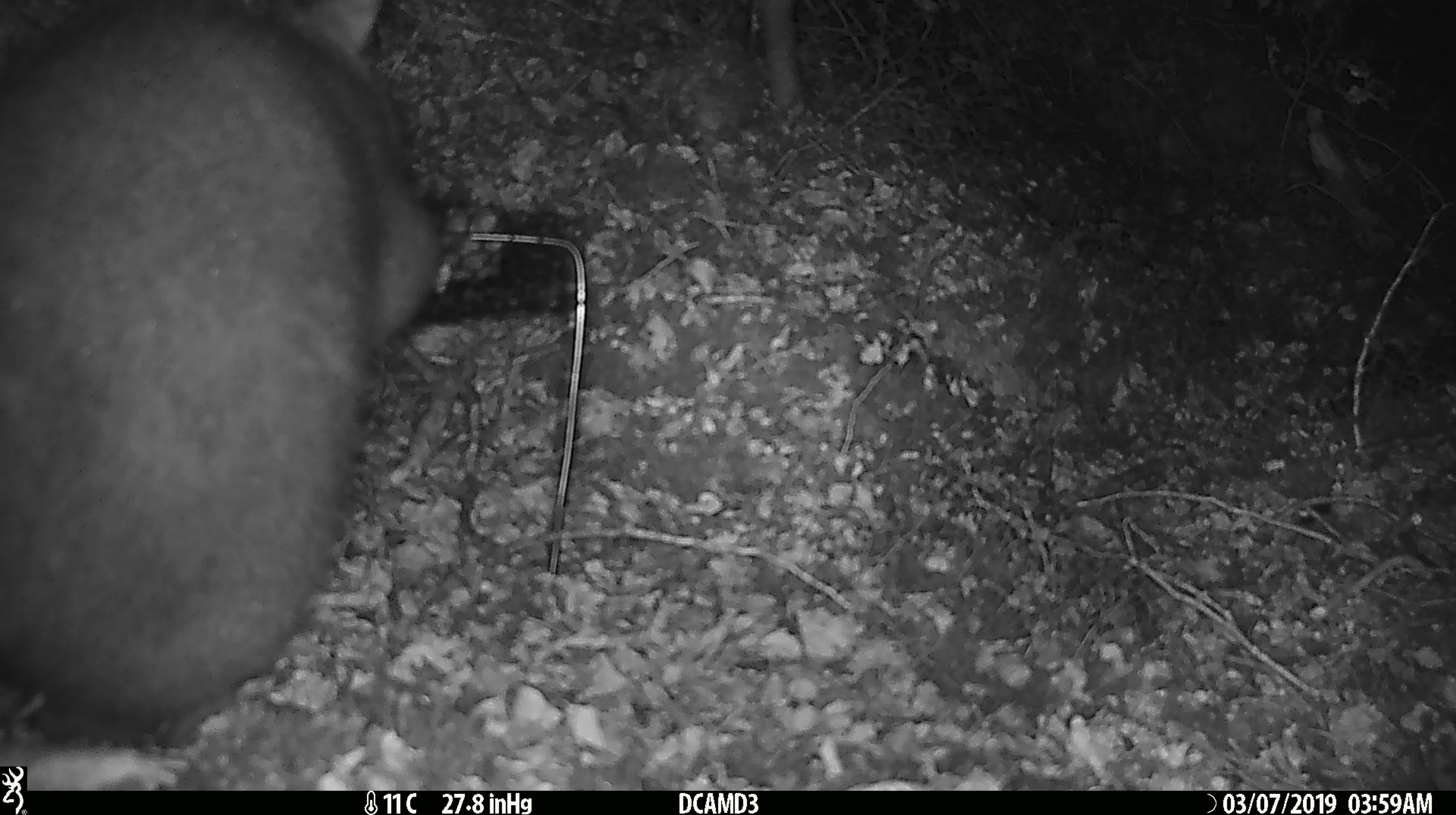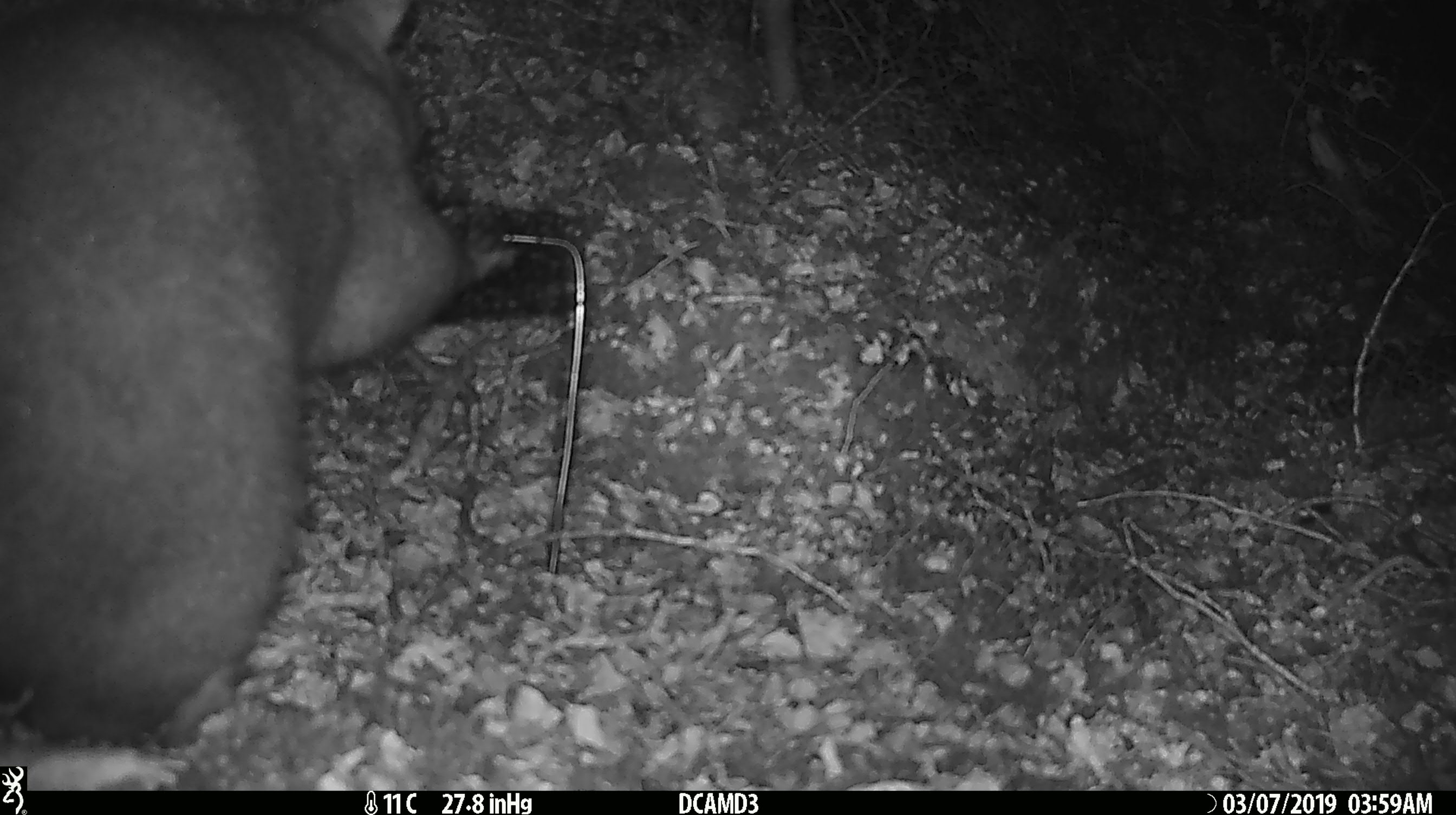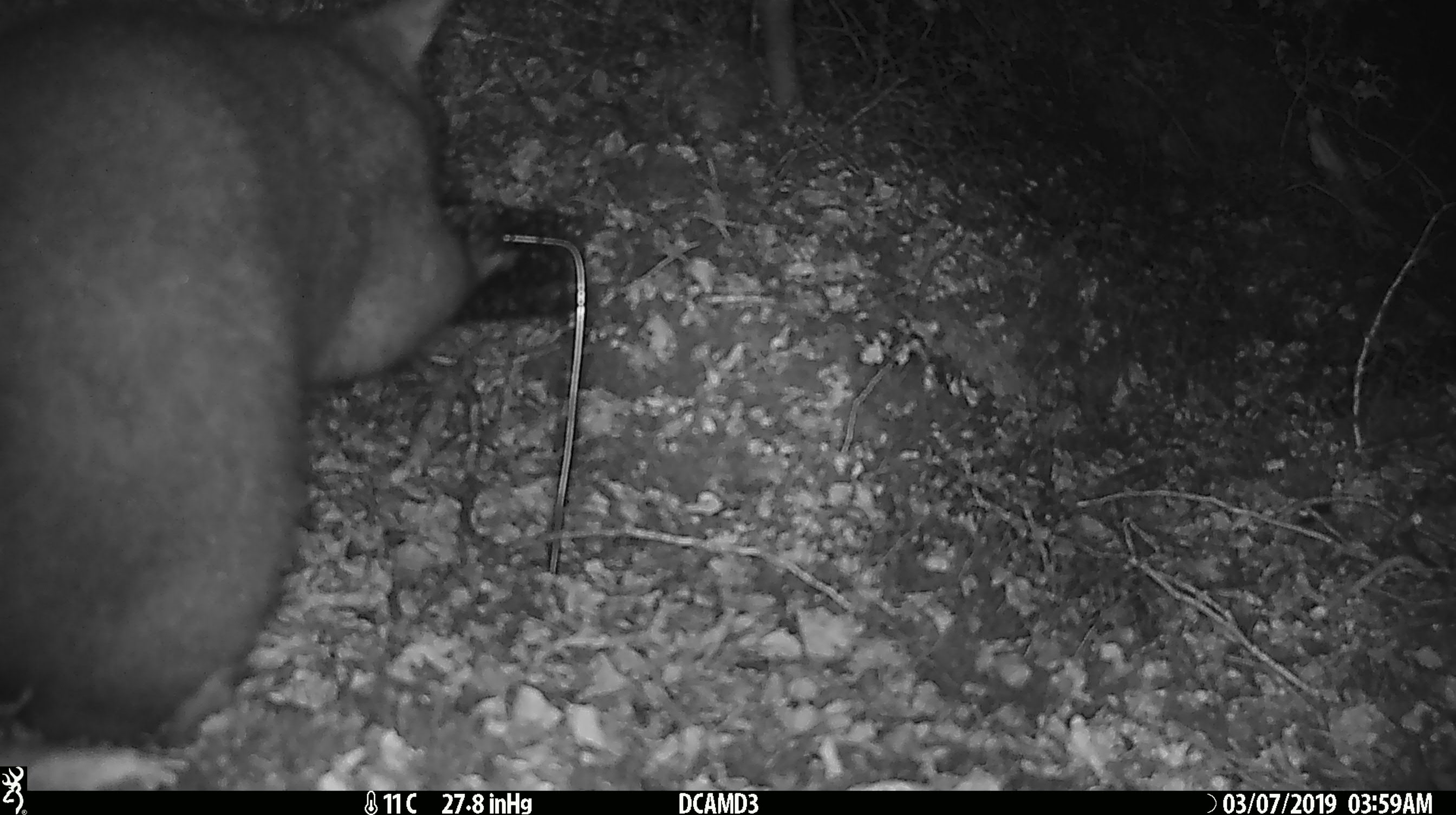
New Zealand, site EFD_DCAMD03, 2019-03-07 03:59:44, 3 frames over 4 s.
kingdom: Animalia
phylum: Chordata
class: Mammalia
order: Diprotodontia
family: Phalangeridae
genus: Trichosurus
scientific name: Trichosurus vulpecula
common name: common brushtail possum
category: possum